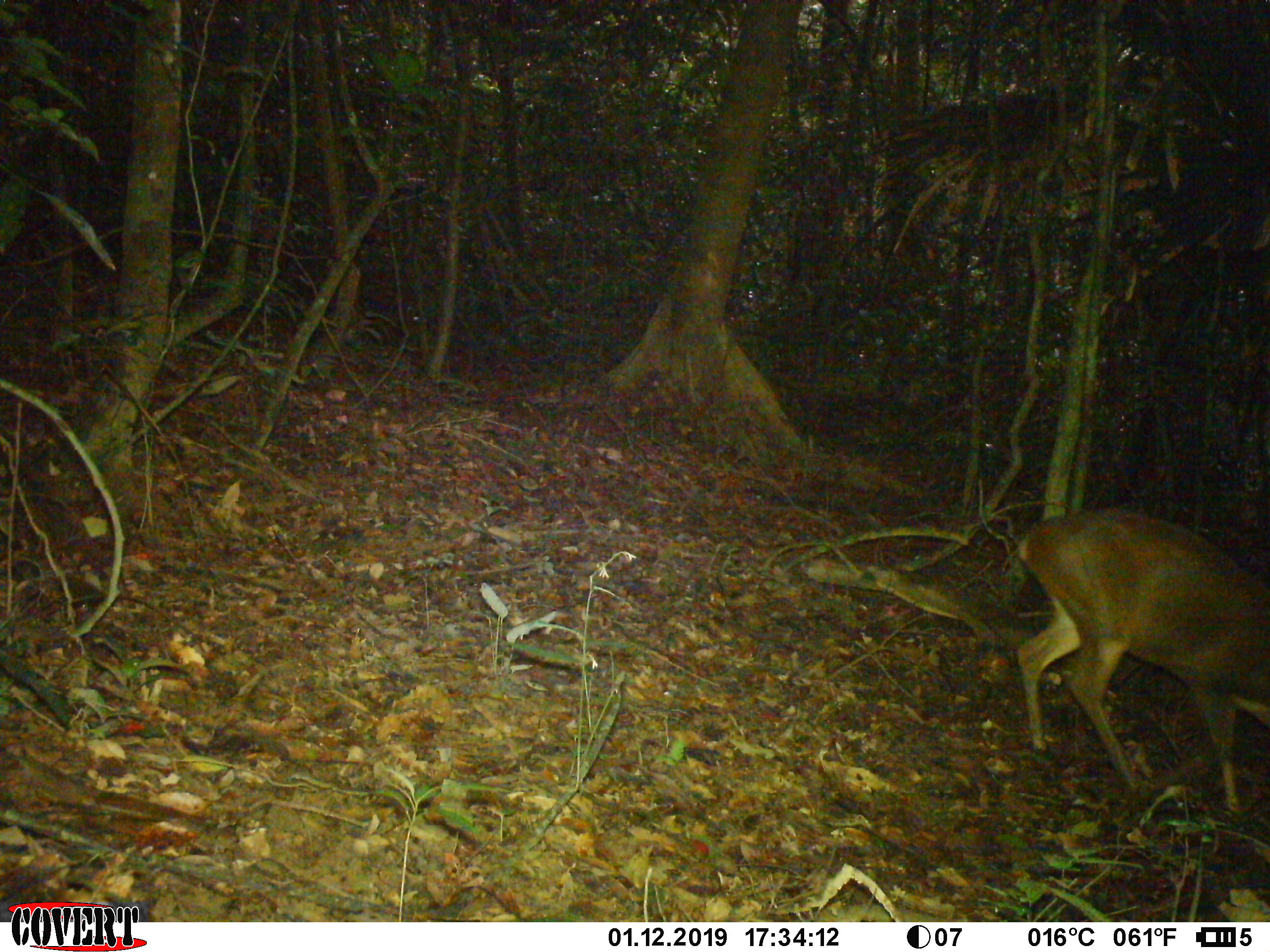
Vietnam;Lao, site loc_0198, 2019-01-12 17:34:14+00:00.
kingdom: Animalia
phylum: Chordata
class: Mammalia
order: Artiodactyla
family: Cervidae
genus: Muntiacus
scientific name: Muntiacus vuquangensis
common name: large-antlered muntjac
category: large antlered muntjac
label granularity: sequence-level